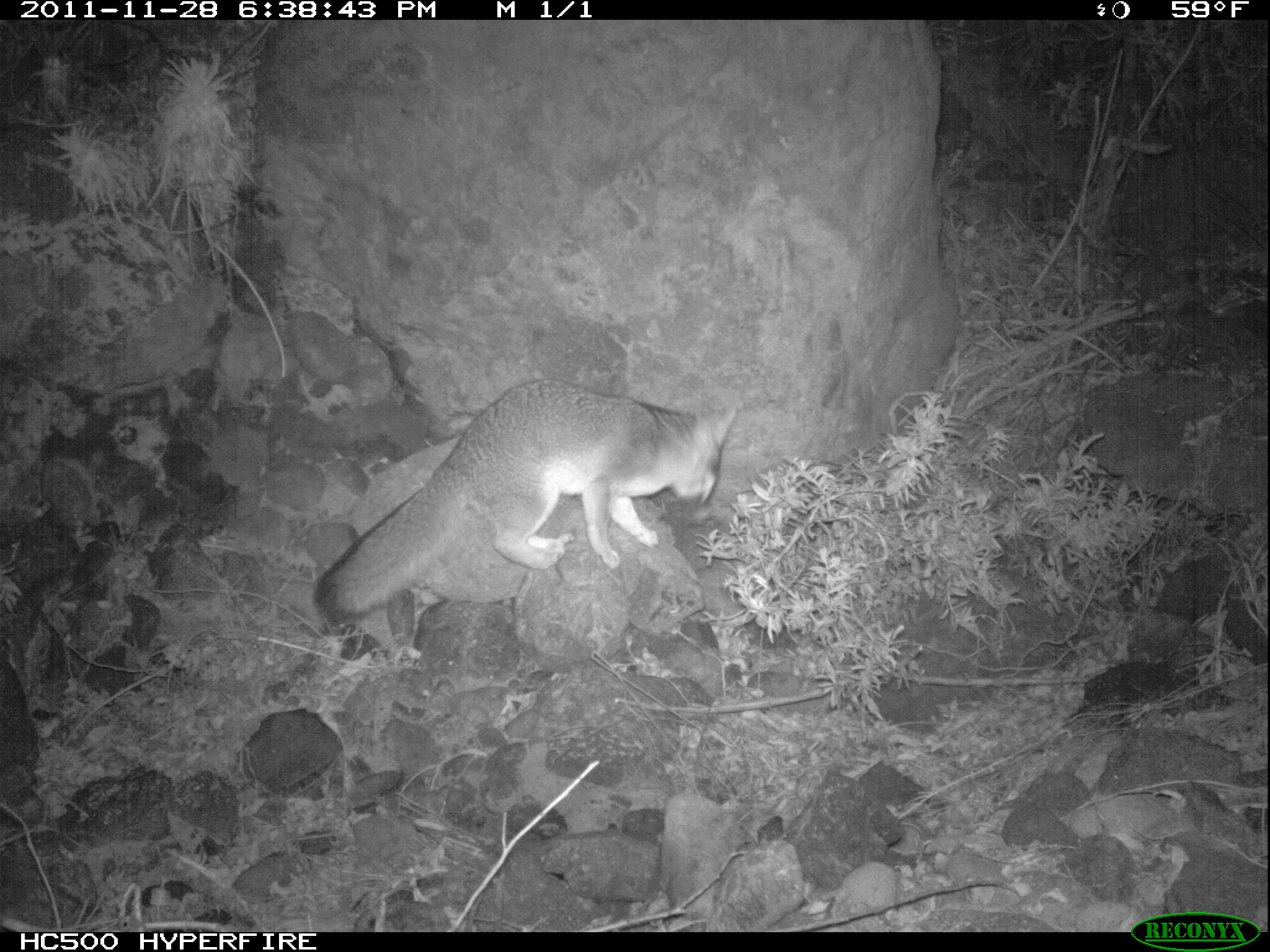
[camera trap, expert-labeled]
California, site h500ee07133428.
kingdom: Animalia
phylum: Chordata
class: Mammalia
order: Carnivora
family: Canidae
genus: Urocyon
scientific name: Urocyon littoralis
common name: island fox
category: fox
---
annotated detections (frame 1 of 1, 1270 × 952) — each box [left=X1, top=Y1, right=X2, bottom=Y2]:
fox: [left=314, top=377, right=737, bottom=624]